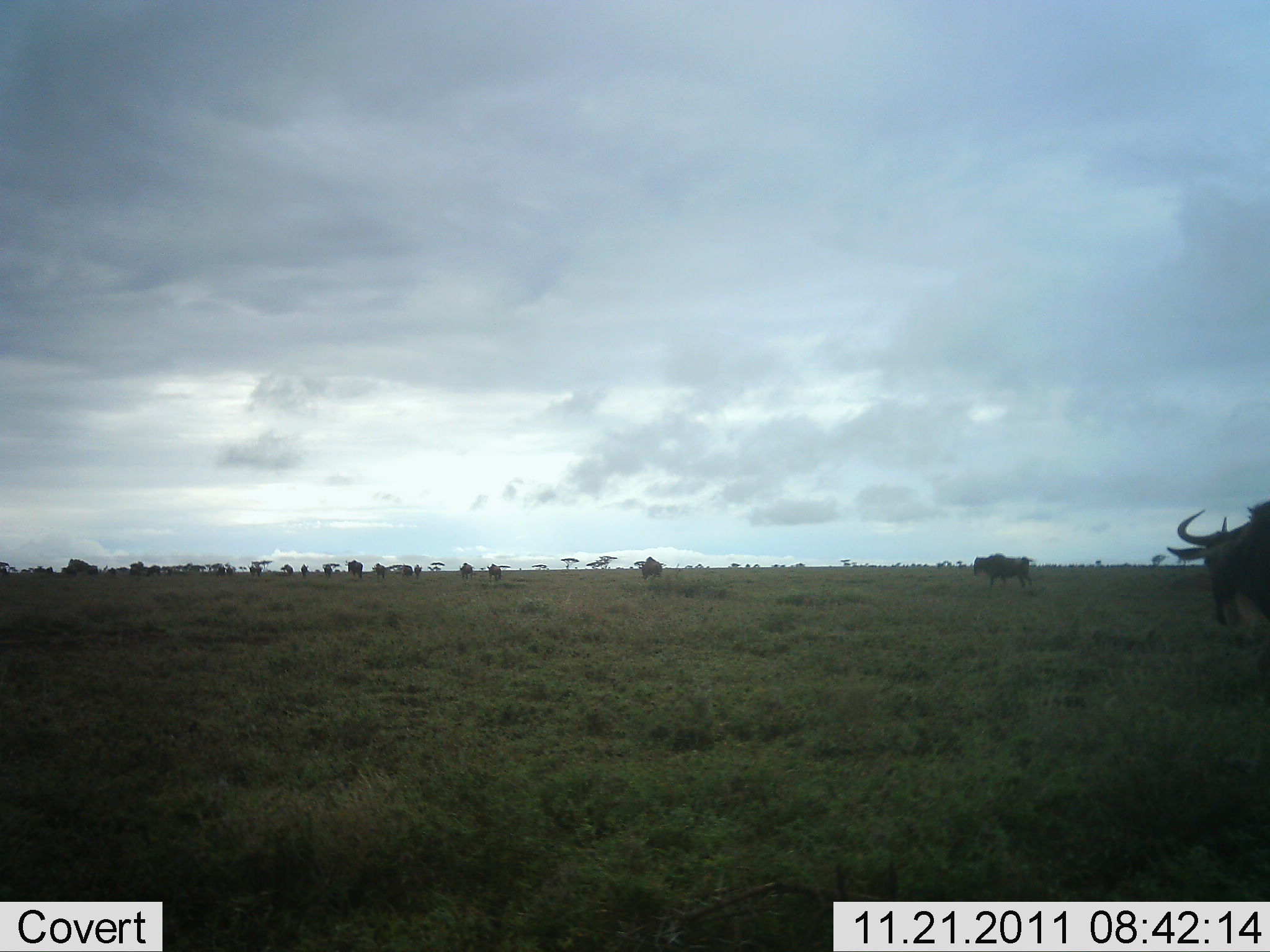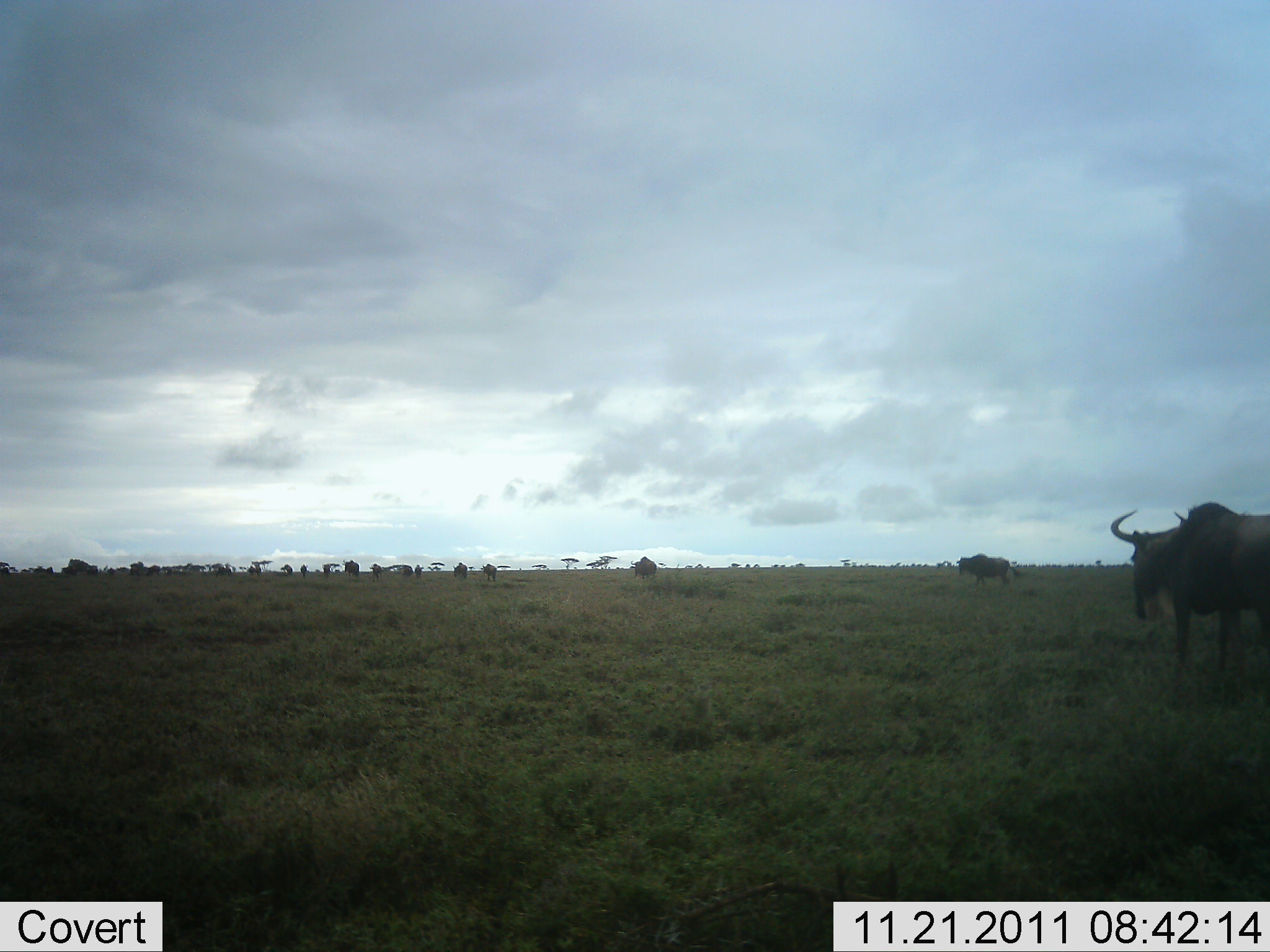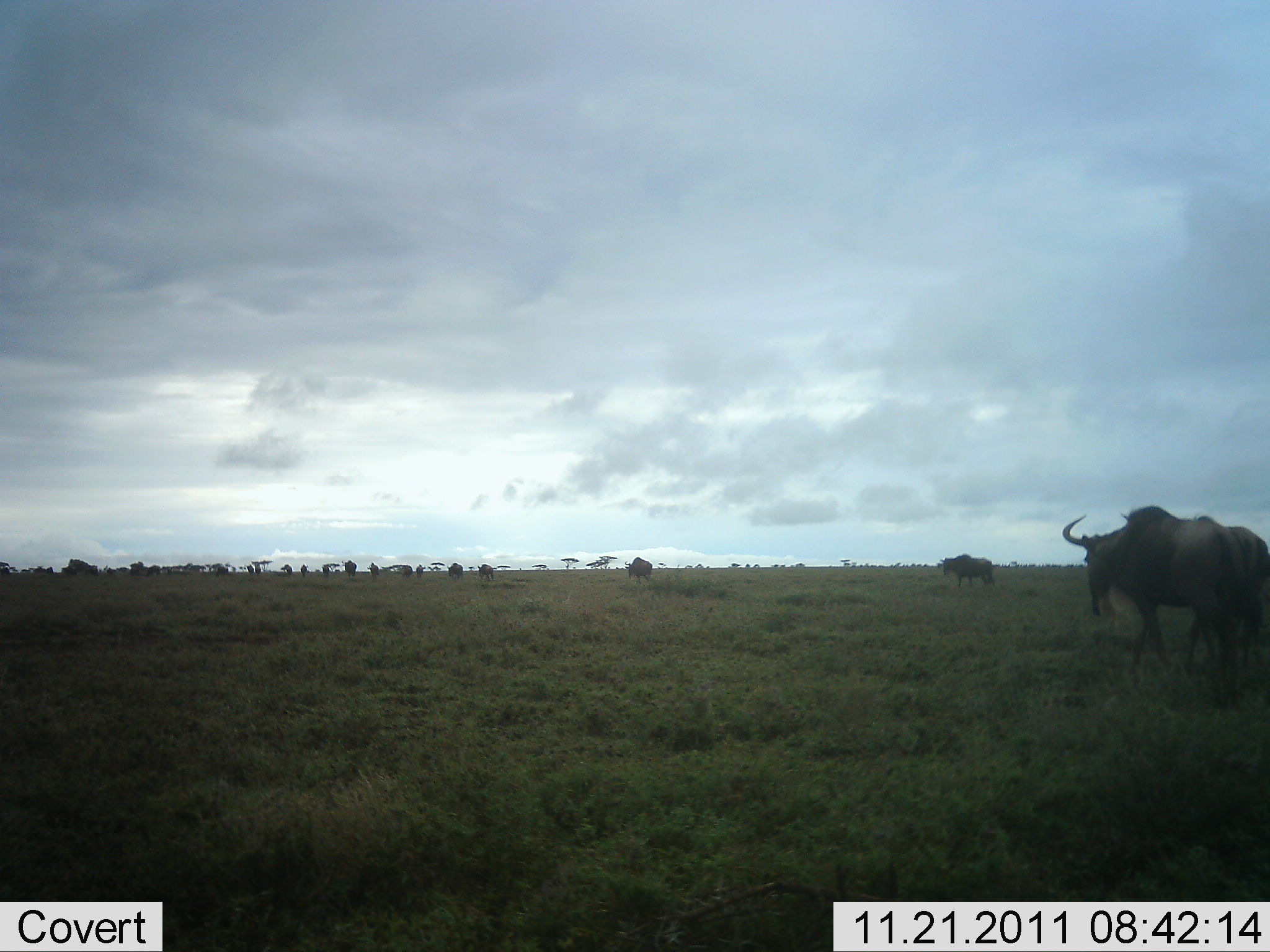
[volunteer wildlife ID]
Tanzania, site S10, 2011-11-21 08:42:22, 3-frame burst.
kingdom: Animalia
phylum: Chordata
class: Mammalia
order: Artiodactyla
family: Bovidae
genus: Connochaetes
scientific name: Connochaetes taurinus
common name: blue wildebeest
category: wildebeest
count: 11-50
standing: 15%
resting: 0%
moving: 85%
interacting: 0%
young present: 0%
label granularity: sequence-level